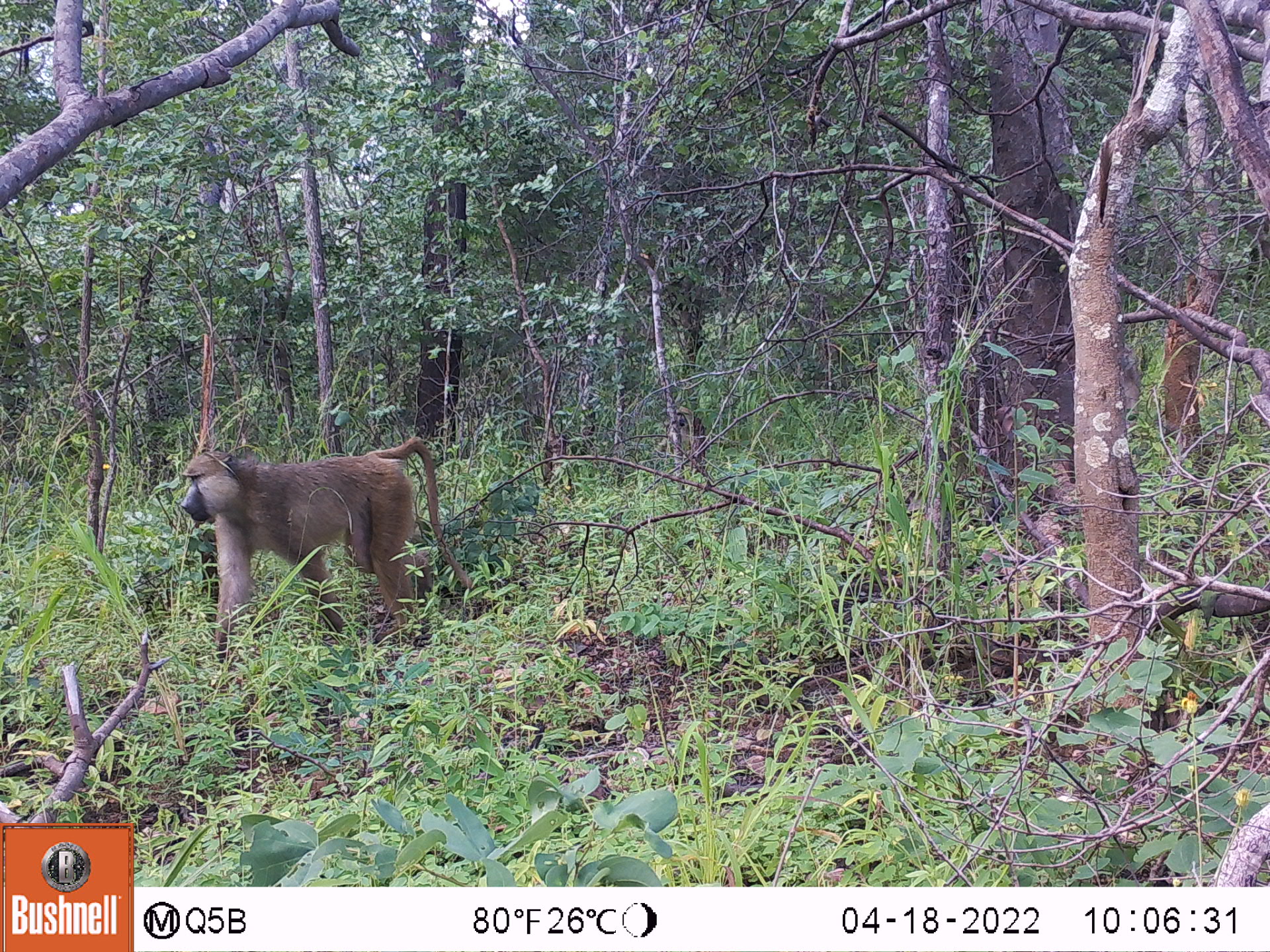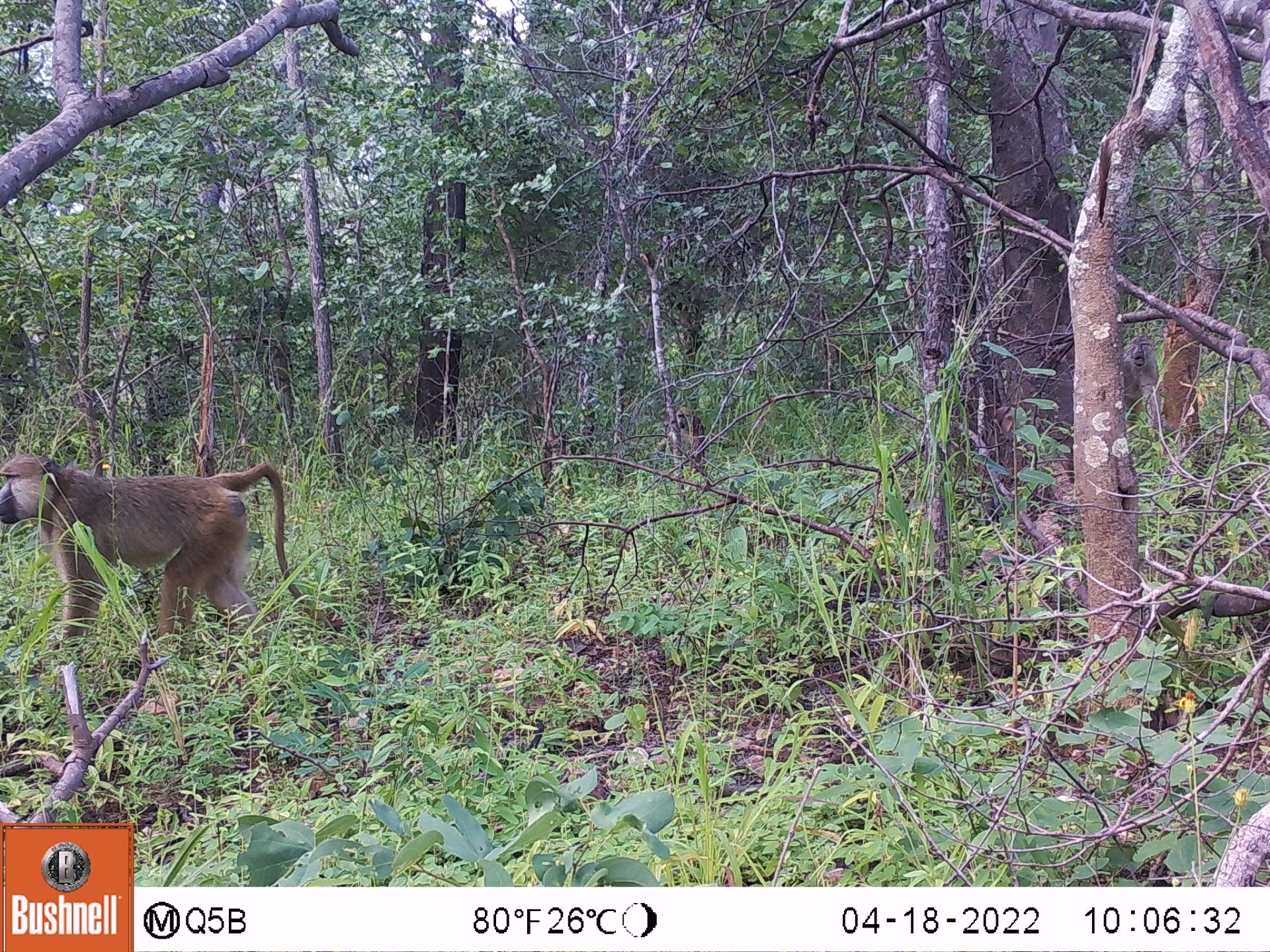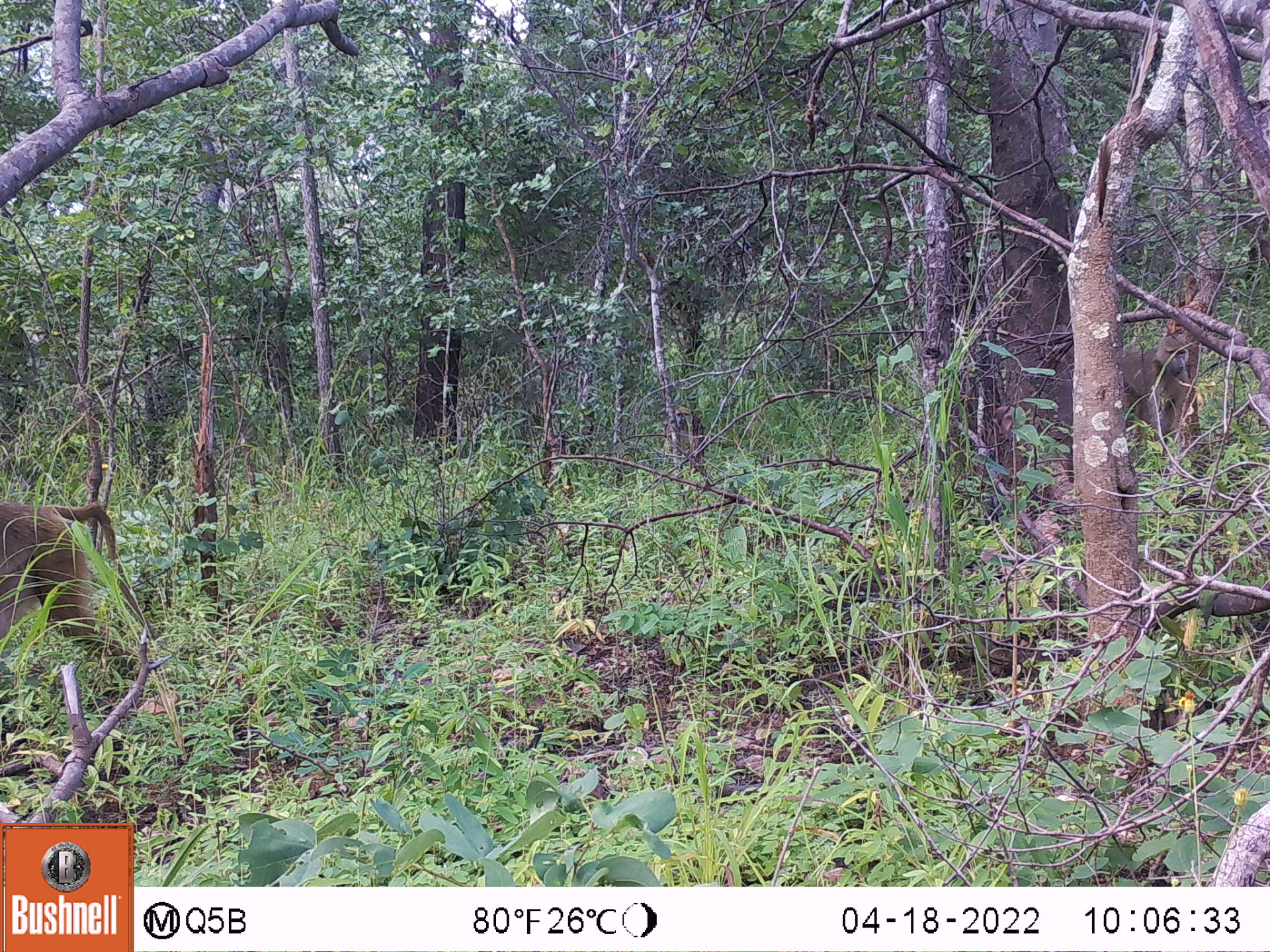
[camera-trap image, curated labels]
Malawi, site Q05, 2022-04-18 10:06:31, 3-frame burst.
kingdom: Animalia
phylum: Chordata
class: Mammalia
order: Primates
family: Cercopithecidae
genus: Papio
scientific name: Papio cynocephalus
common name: yellow baboon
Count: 3.